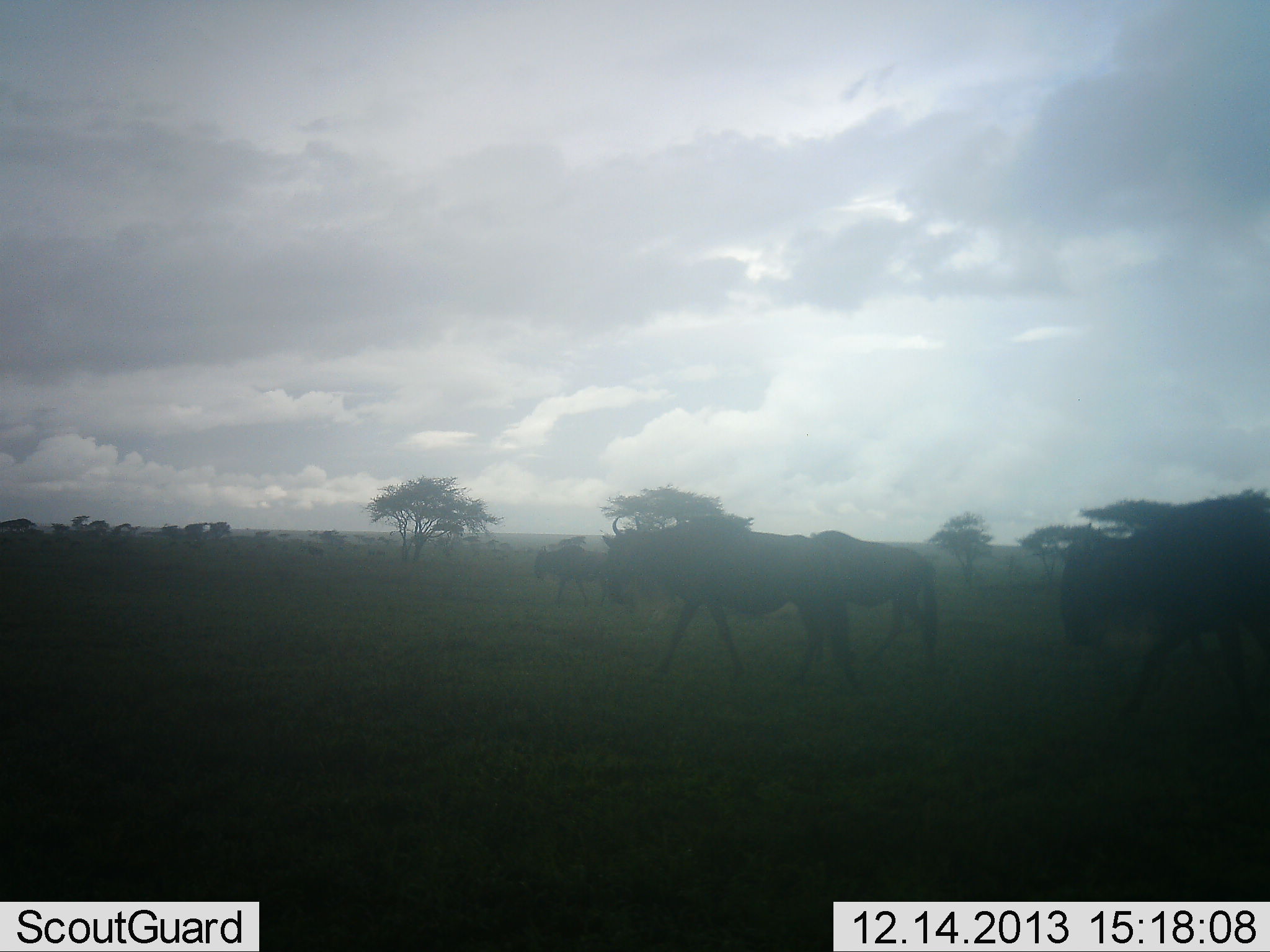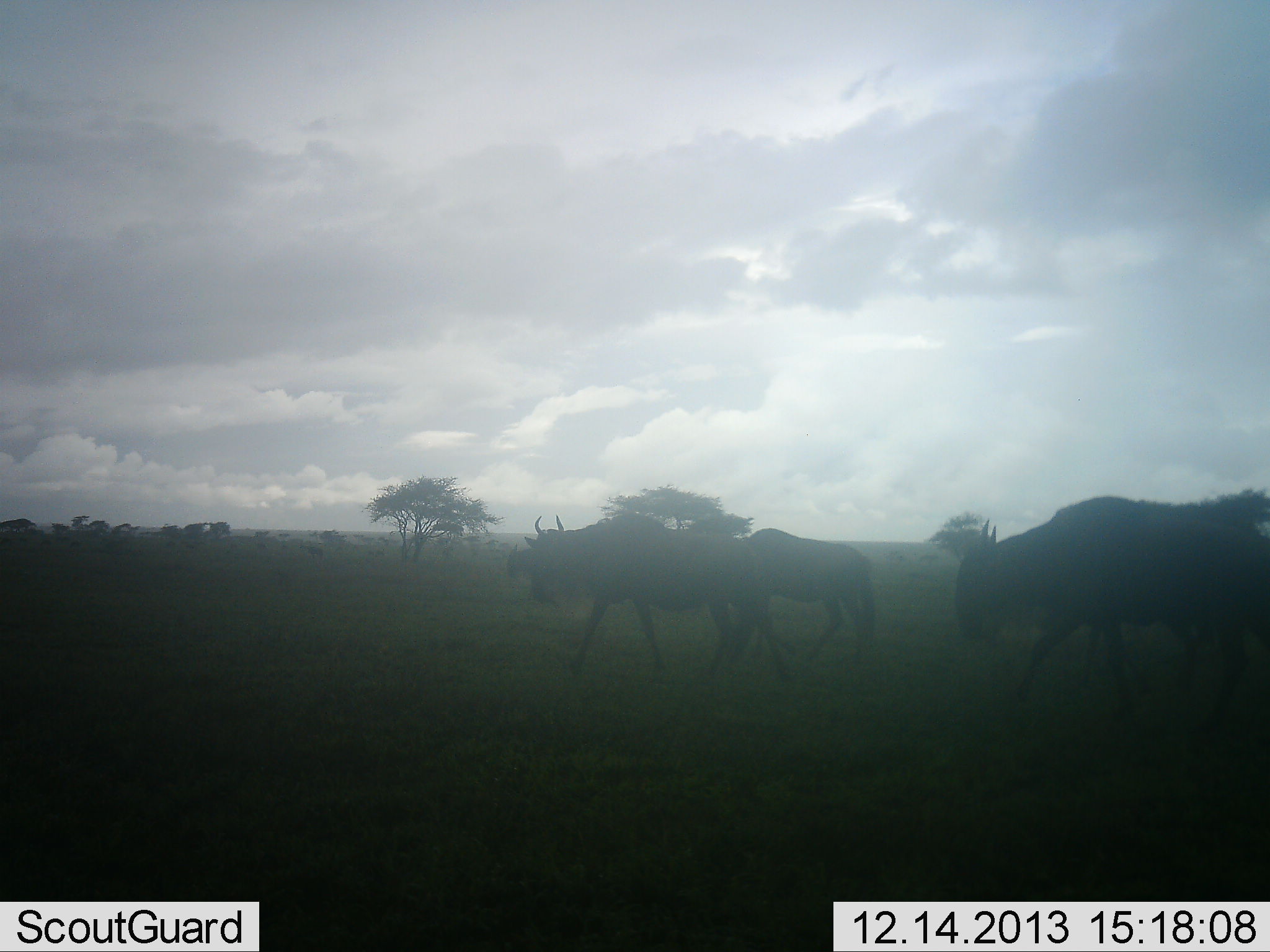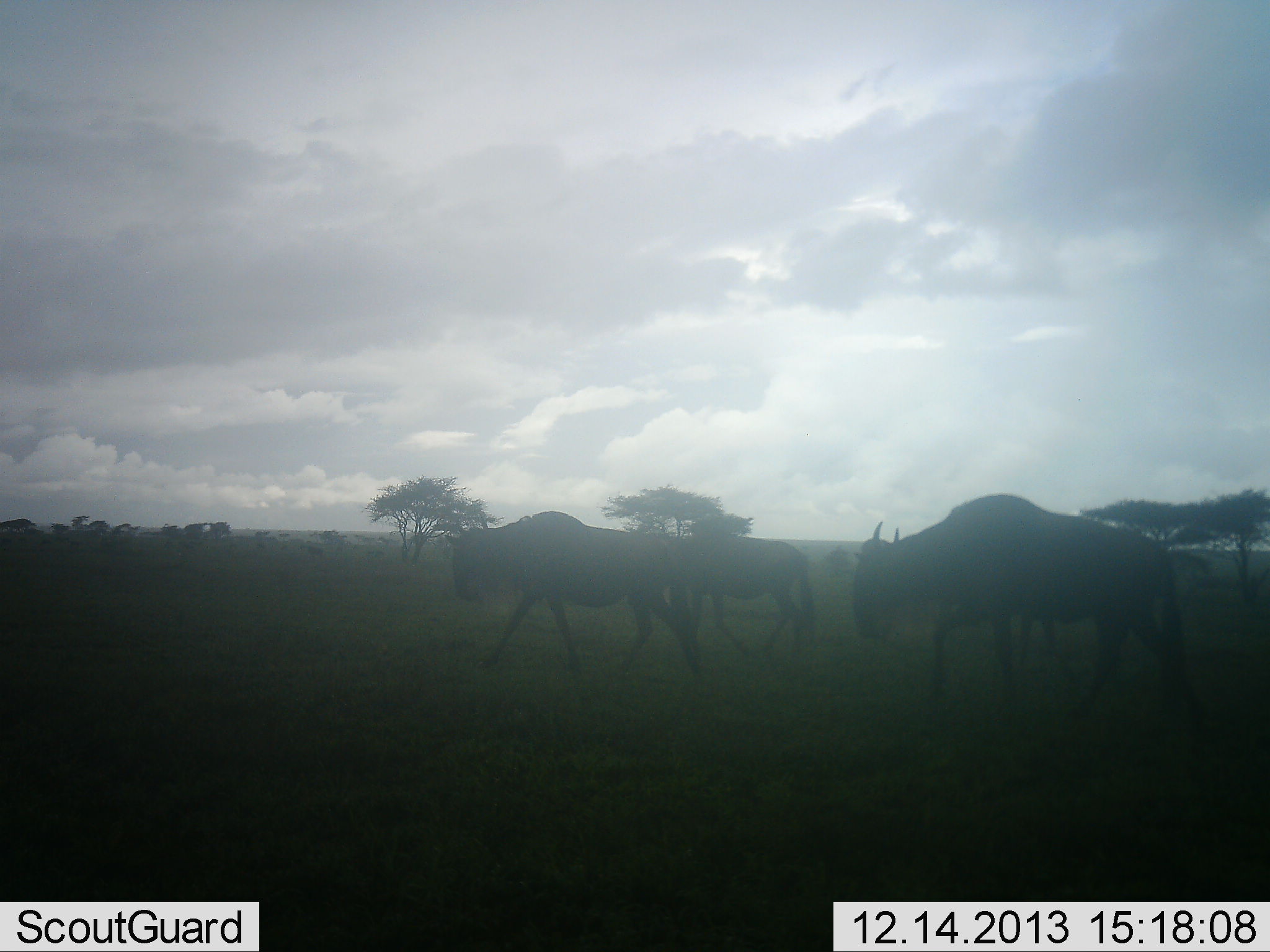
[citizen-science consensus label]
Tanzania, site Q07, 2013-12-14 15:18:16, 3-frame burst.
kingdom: Animalia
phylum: Chordata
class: Mammalia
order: Artiodactyla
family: Bovidae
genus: Connochaetes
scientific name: Connochaetes taurinus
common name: blue wildebeest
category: wildebeest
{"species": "wildebeest (blue wildebeest) (Connochaetes taurinus)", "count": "3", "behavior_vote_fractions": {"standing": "0%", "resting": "0%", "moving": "100%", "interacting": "0%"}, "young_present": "9%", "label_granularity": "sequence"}